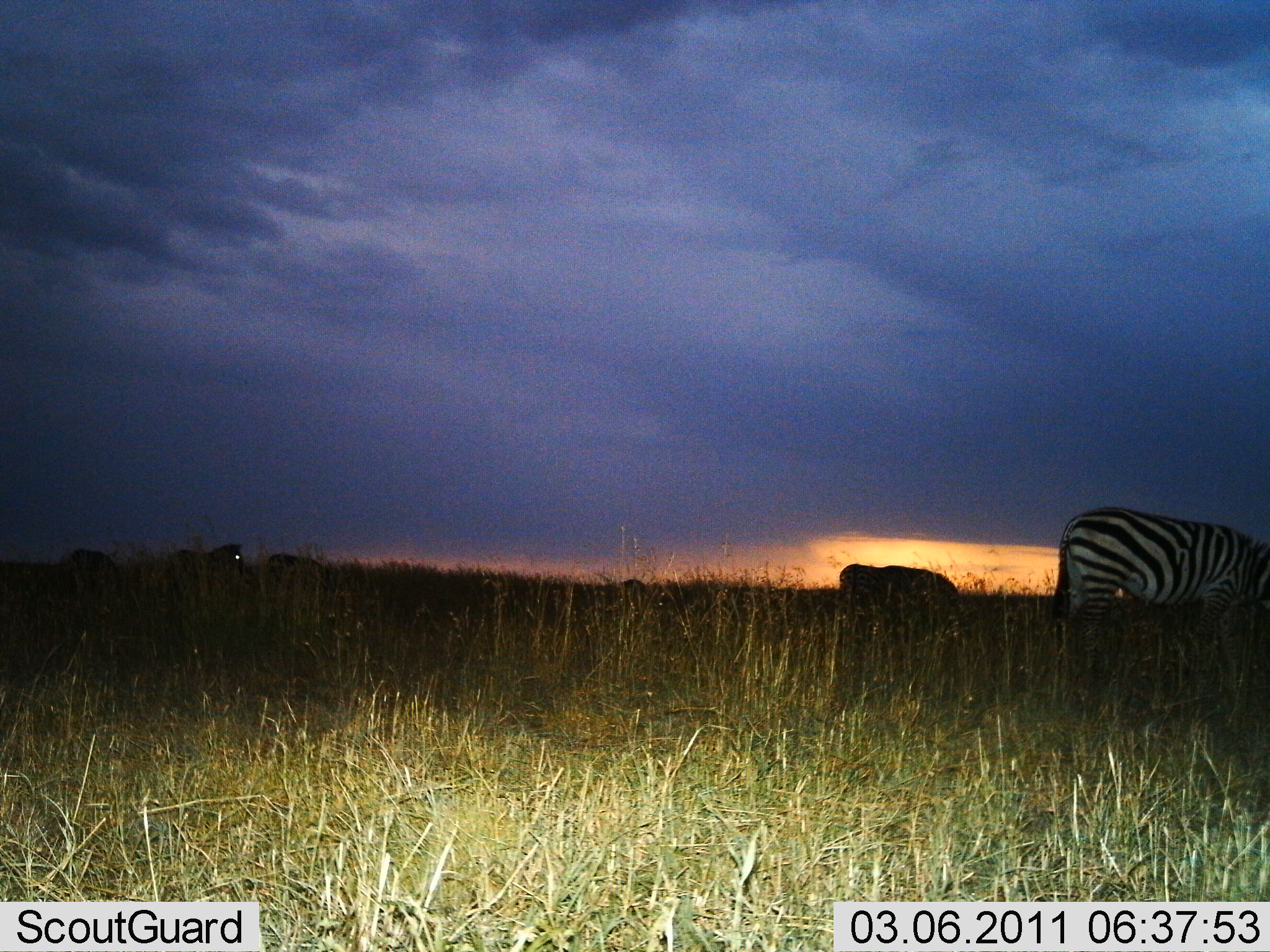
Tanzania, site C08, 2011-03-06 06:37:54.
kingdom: Animalia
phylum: Chordata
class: Mammalia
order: Perissodactyla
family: Equidae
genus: Equus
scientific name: Equus quagga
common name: plains zebra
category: zebra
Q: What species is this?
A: Zebra (plains zebra) (Equus quagga).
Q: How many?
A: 5.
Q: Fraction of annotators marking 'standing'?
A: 18%.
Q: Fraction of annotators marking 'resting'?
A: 0%.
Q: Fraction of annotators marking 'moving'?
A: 18%.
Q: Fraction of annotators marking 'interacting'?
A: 0%.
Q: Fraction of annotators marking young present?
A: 0%.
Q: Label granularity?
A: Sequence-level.